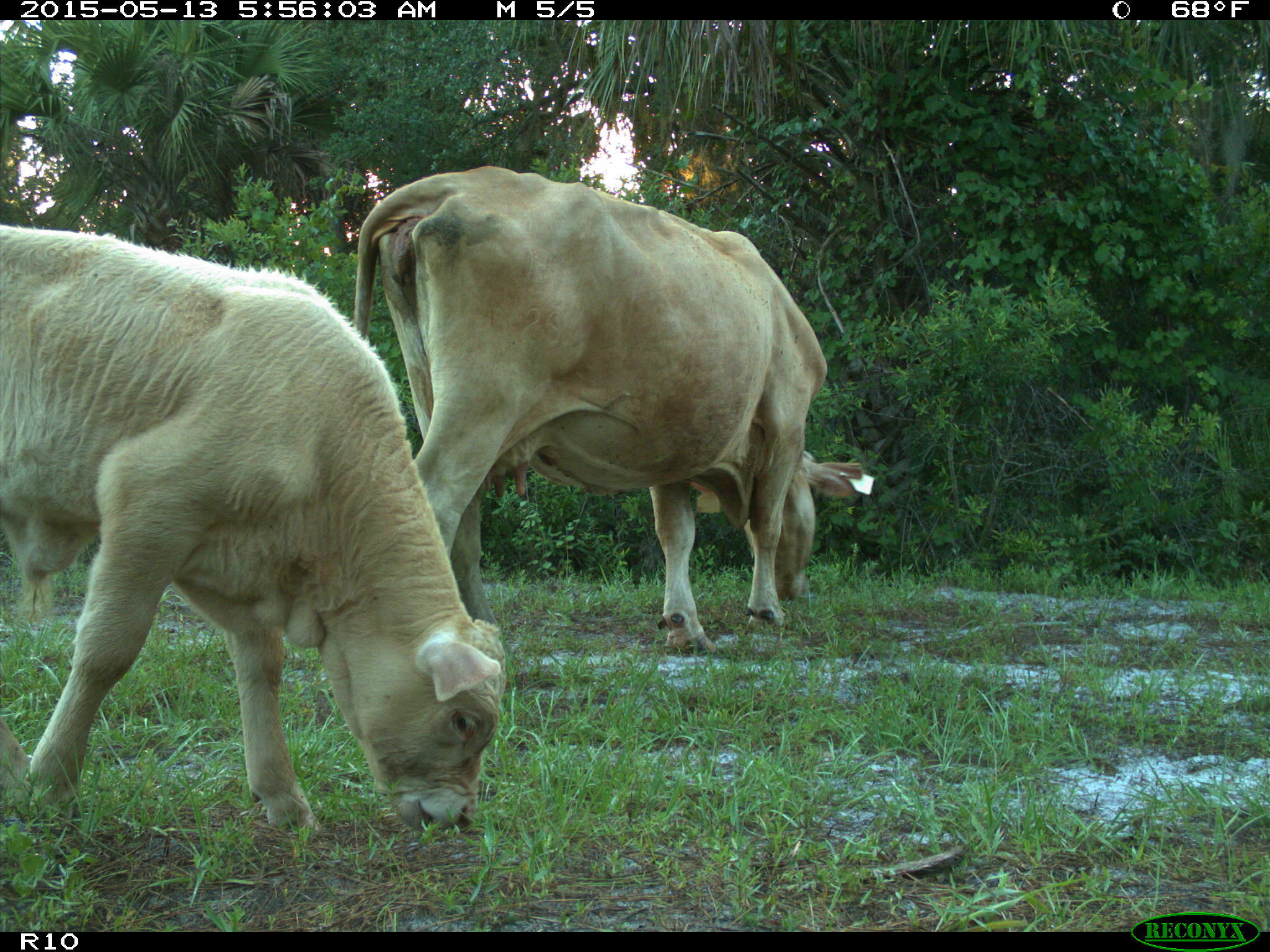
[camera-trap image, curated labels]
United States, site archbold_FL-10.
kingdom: Animalia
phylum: Chordata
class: Mammalia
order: Artiodactyla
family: Bovidae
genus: Bos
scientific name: Bos taurus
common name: domestic cow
Bos taurus (domestic cow).